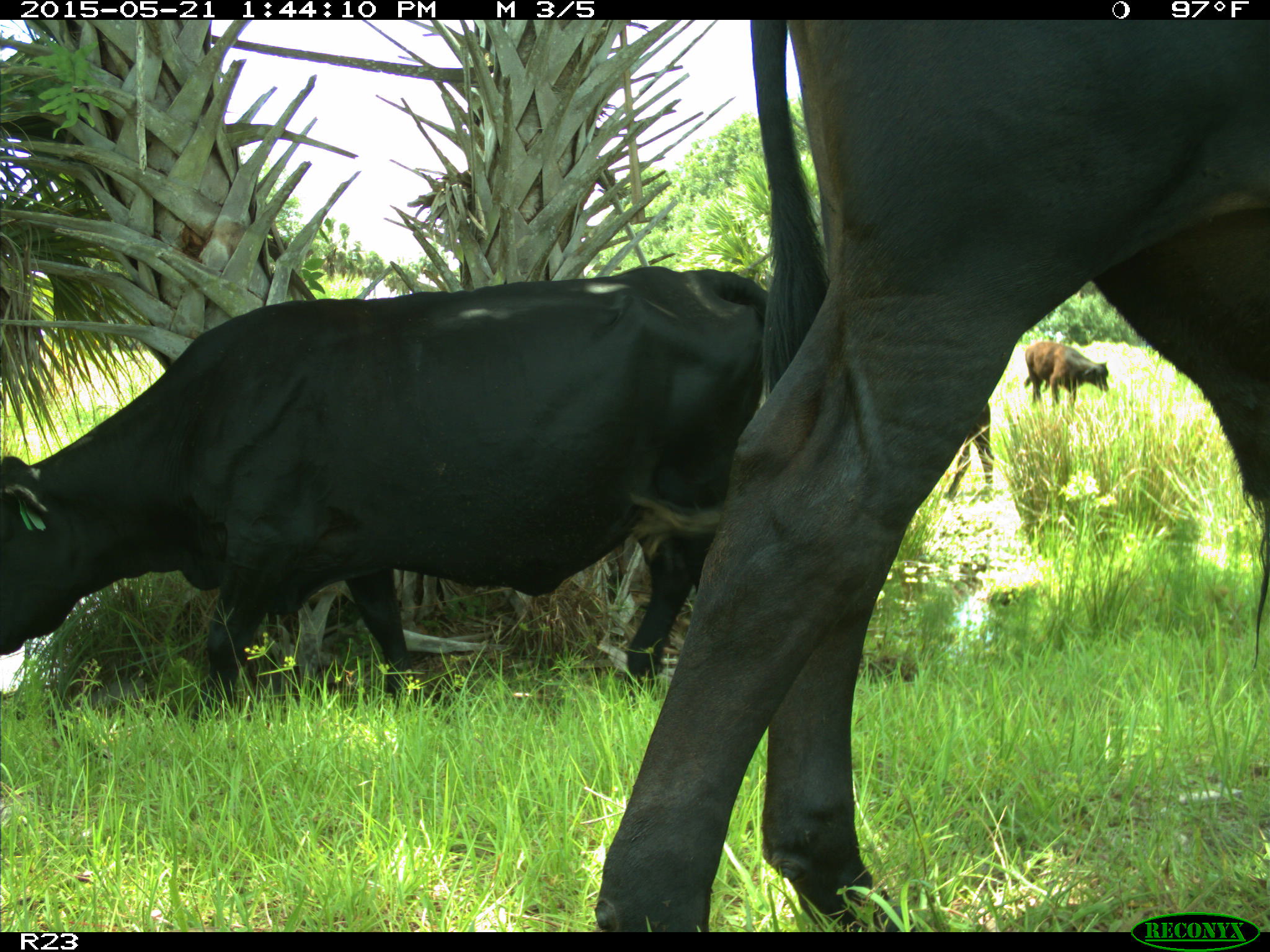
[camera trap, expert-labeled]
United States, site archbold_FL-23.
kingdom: Animalia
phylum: Chordata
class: Mammalia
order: Artiodactyla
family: Bovidae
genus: Bos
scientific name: Bos taurus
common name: domestic cow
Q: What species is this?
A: Bos taurus (domestic cow).